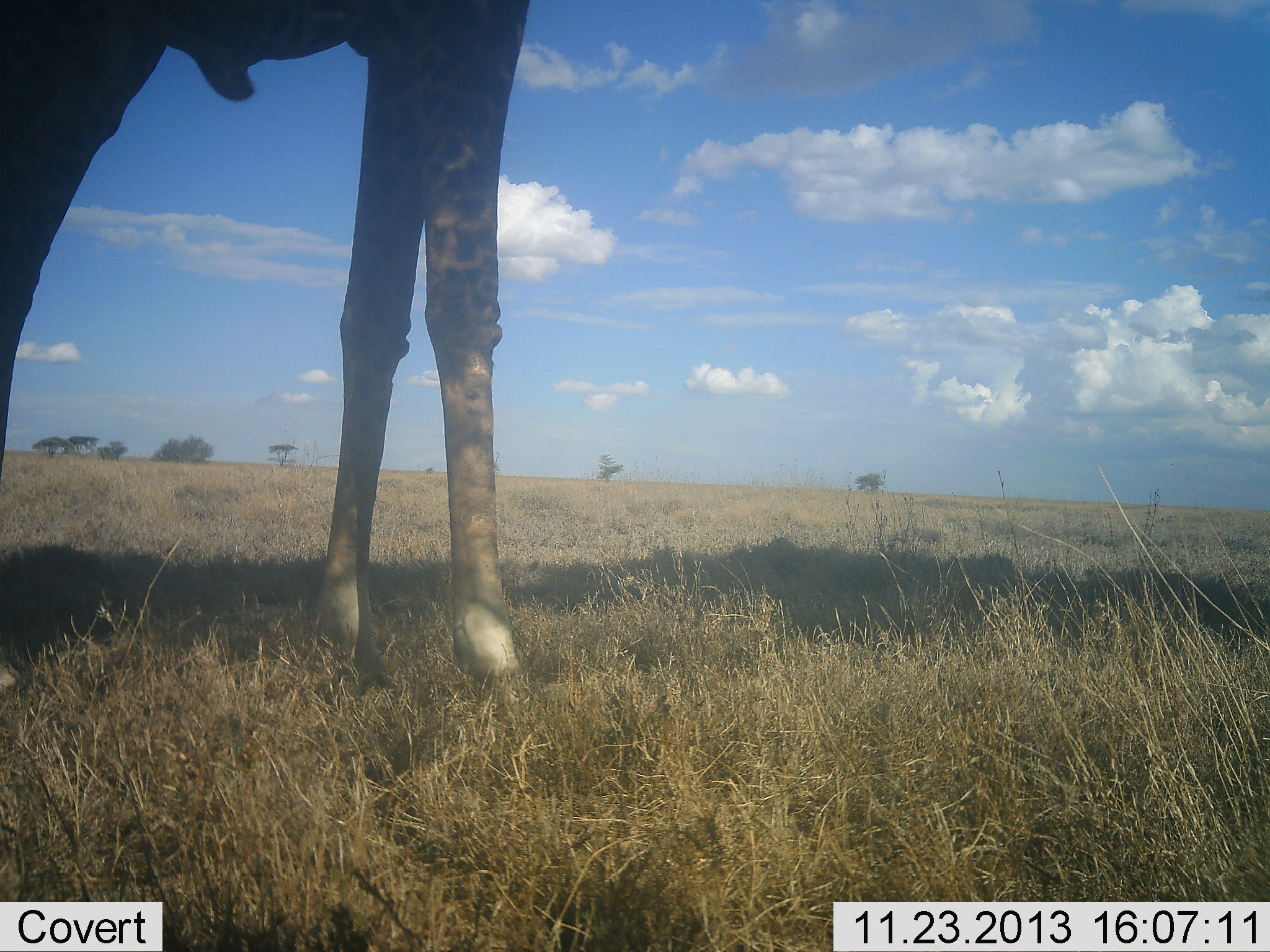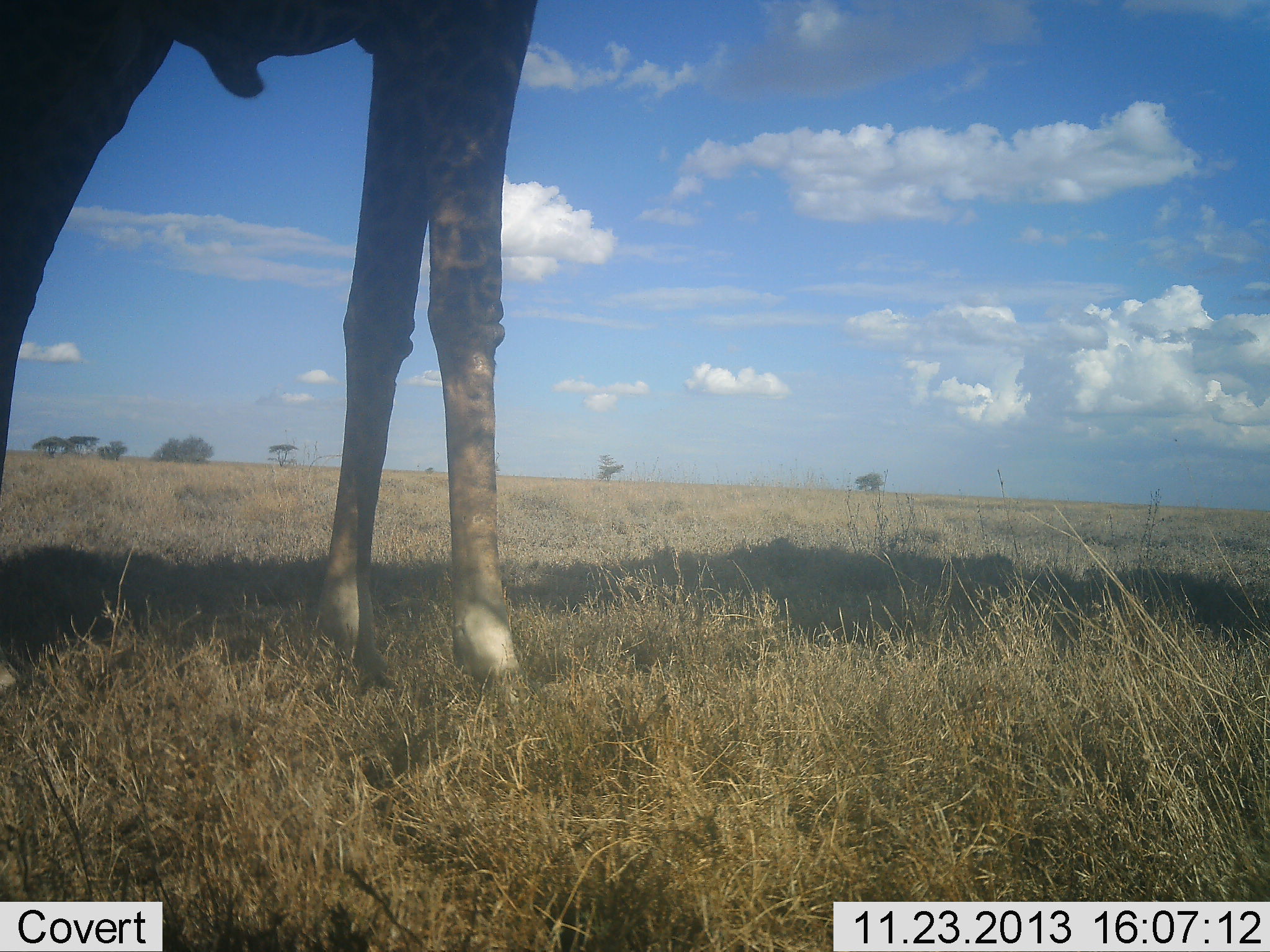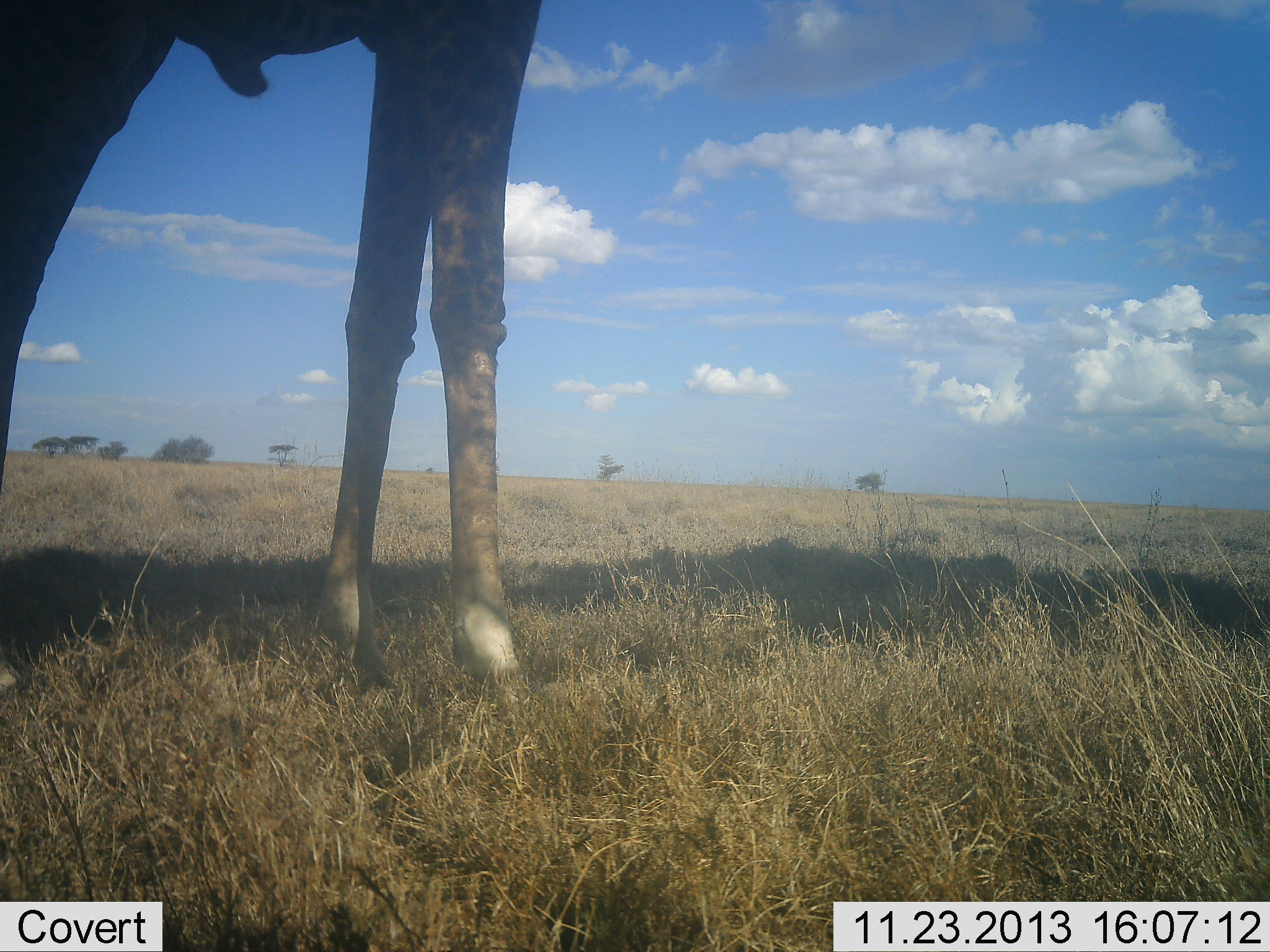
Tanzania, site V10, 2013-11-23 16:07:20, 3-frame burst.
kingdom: Animalia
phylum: Chordata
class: Mammalia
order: Artiodactyla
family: Giraffidae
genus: Giraffa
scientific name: Giraffa camelopardalis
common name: giraffe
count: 1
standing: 90%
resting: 0%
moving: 0%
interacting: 0%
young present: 0%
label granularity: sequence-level